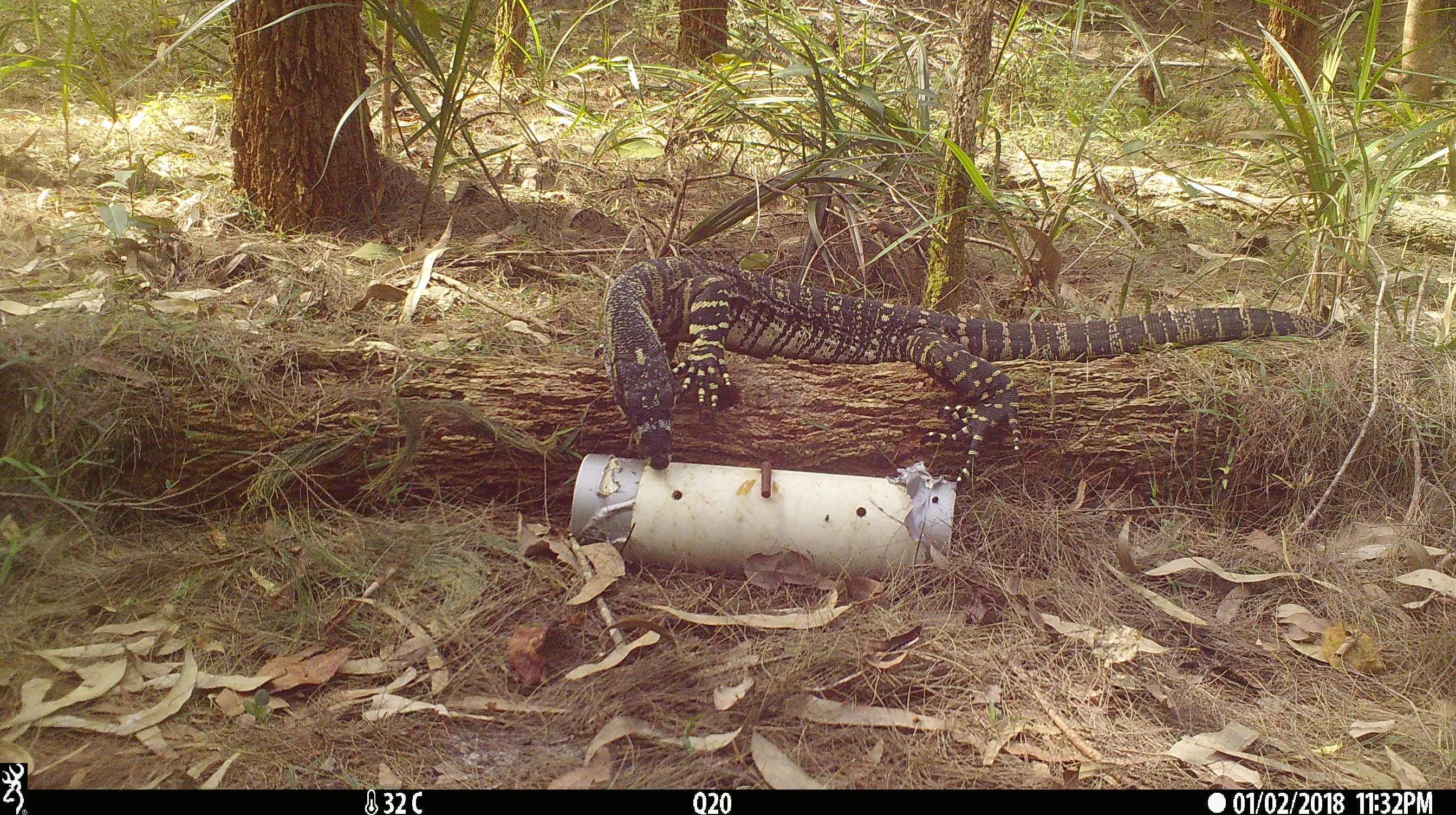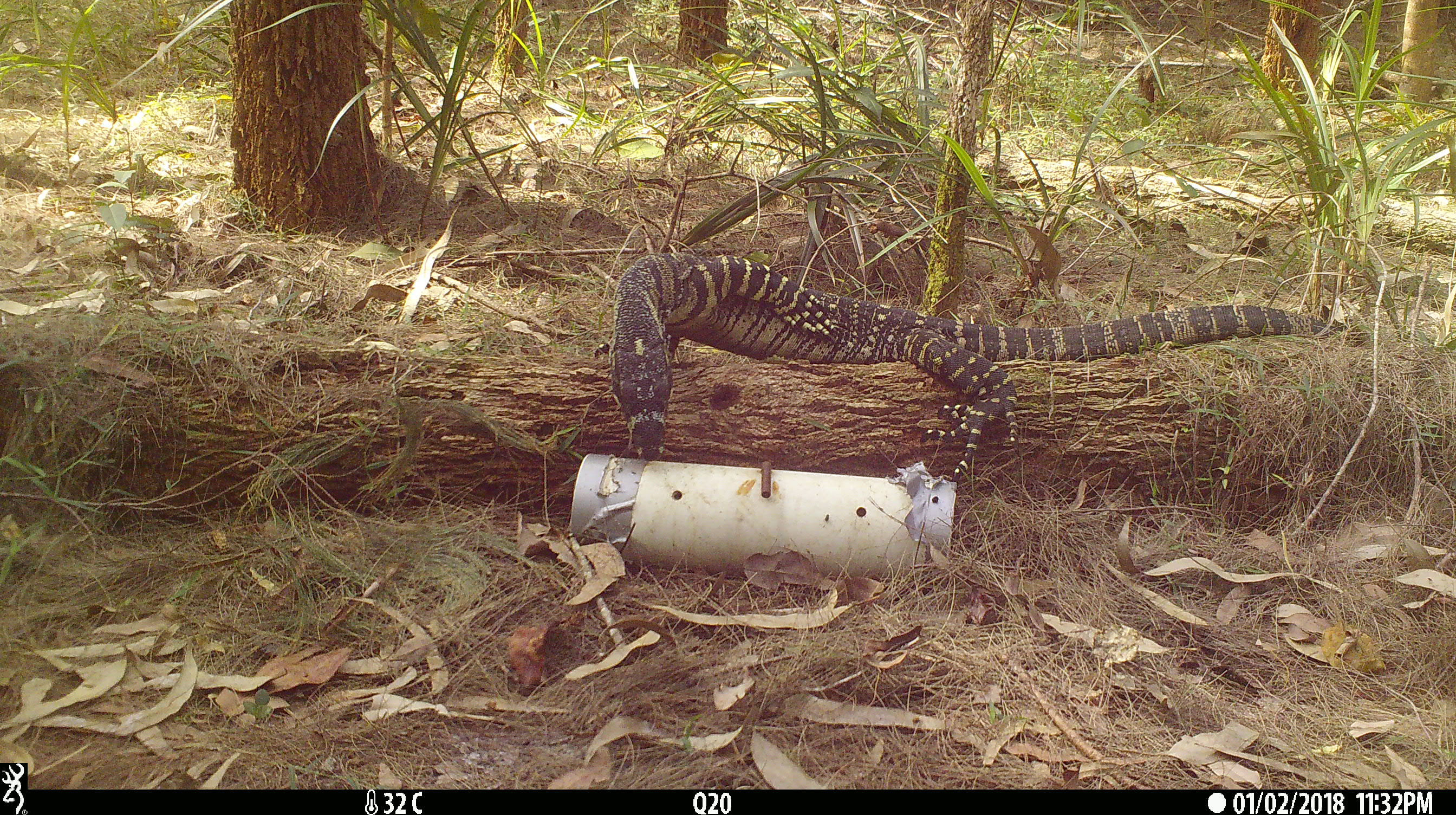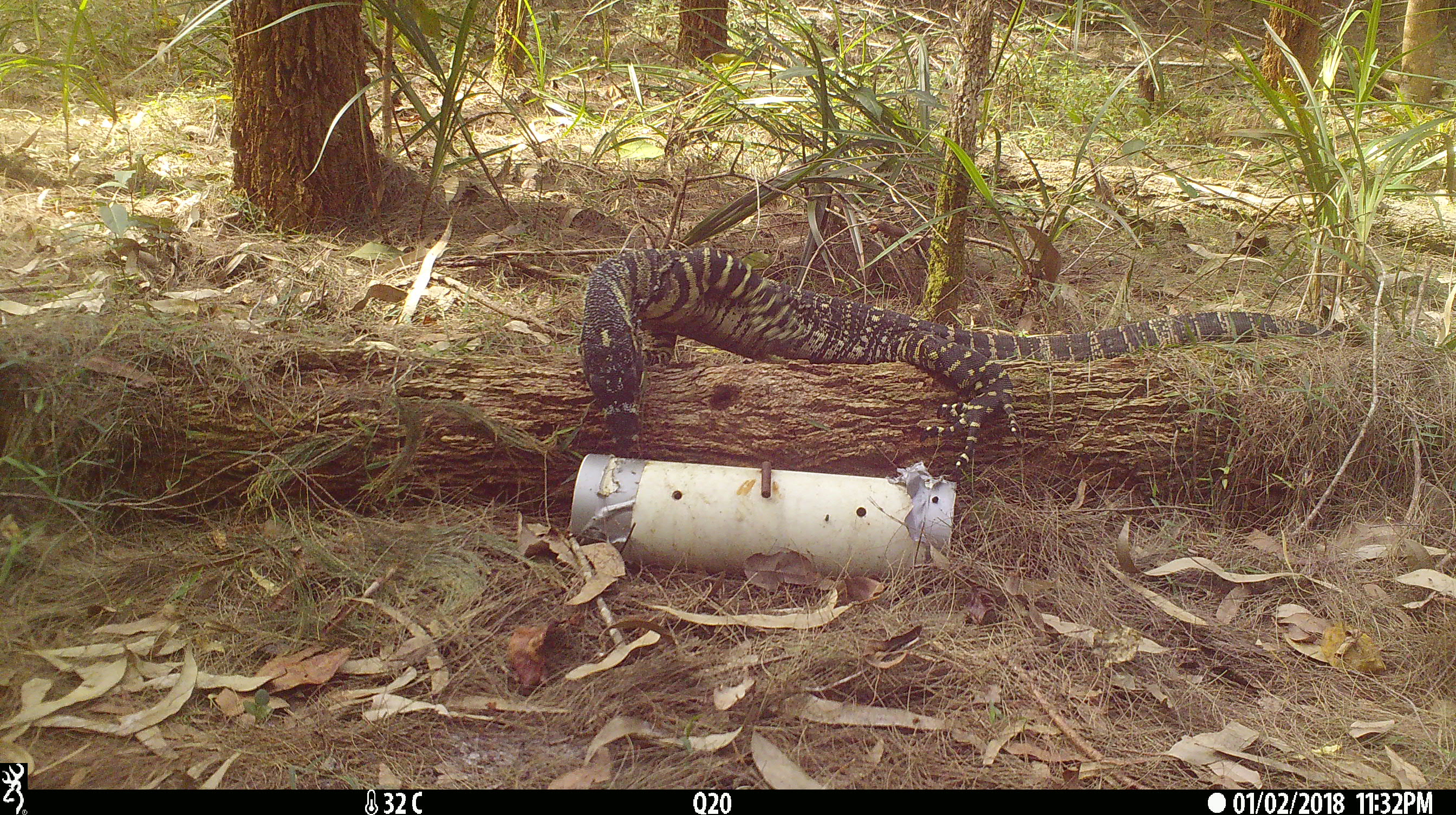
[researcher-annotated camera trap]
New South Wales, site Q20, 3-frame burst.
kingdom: Animalia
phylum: Chordata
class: Reptilia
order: Squamata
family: Varanidae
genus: Varanus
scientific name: Varanus varius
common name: lace monitor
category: goanna